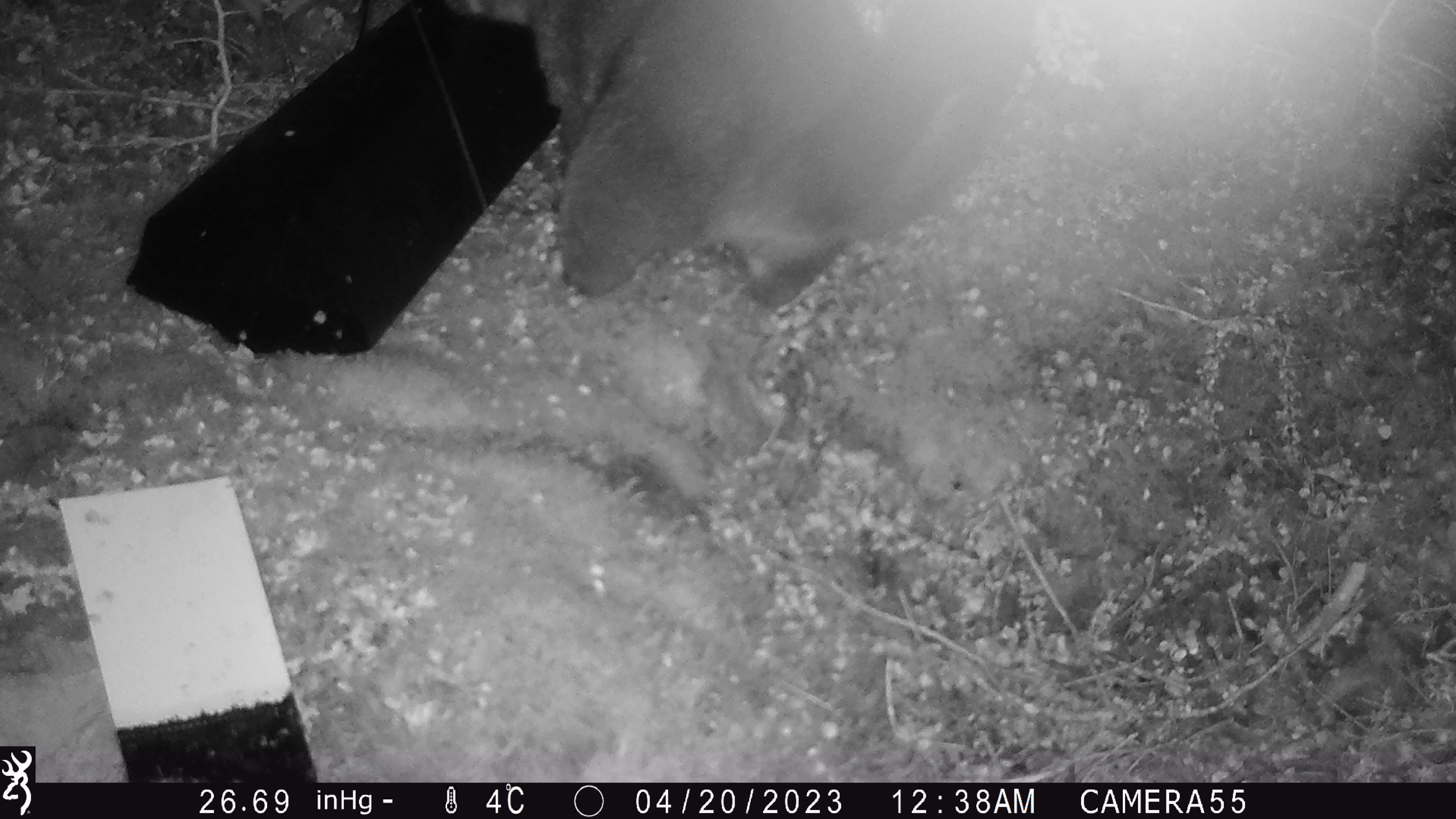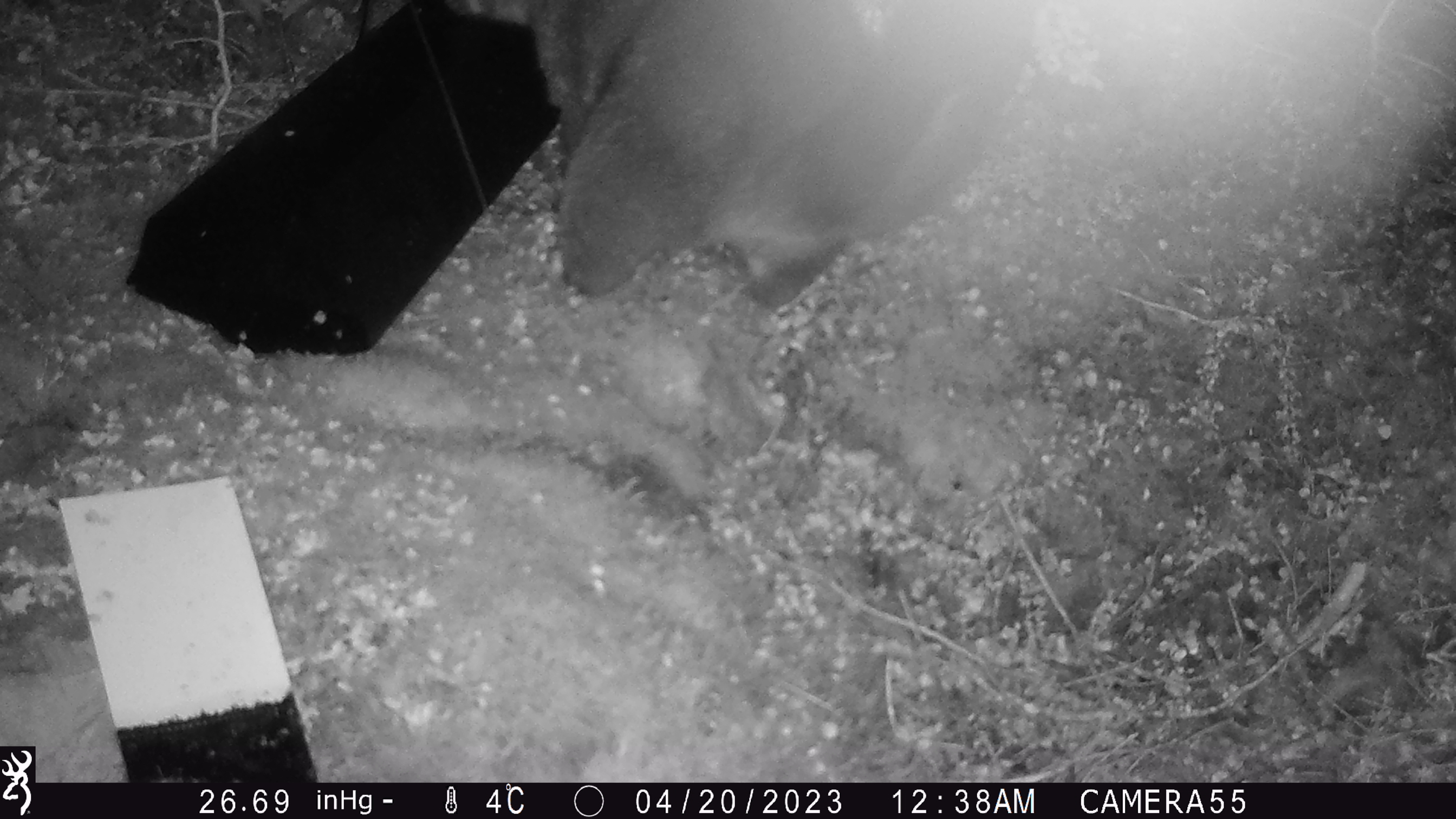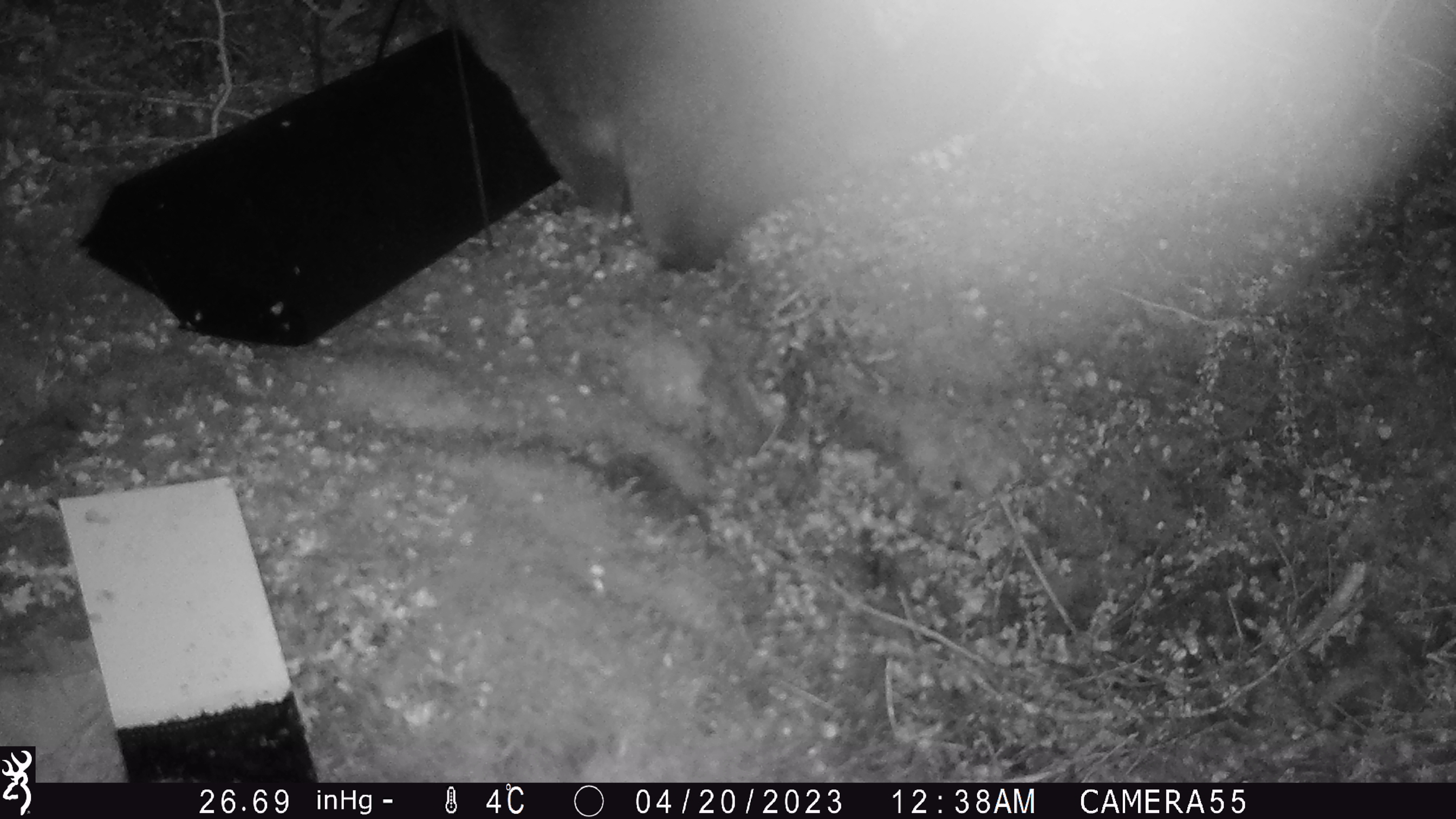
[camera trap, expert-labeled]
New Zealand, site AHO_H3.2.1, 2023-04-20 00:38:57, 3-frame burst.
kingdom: Animalia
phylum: Chordata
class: Mammalia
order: Diprotodontia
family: Phalangeridae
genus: Trichosurus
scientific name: Trichosurus vulpecula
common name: common brushtail possum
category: possum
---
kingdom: Animalia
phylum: Chordata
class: Mammalia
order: Carnivora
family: Mustelidae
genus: Mustela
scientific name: Mustela erminea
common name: stoat